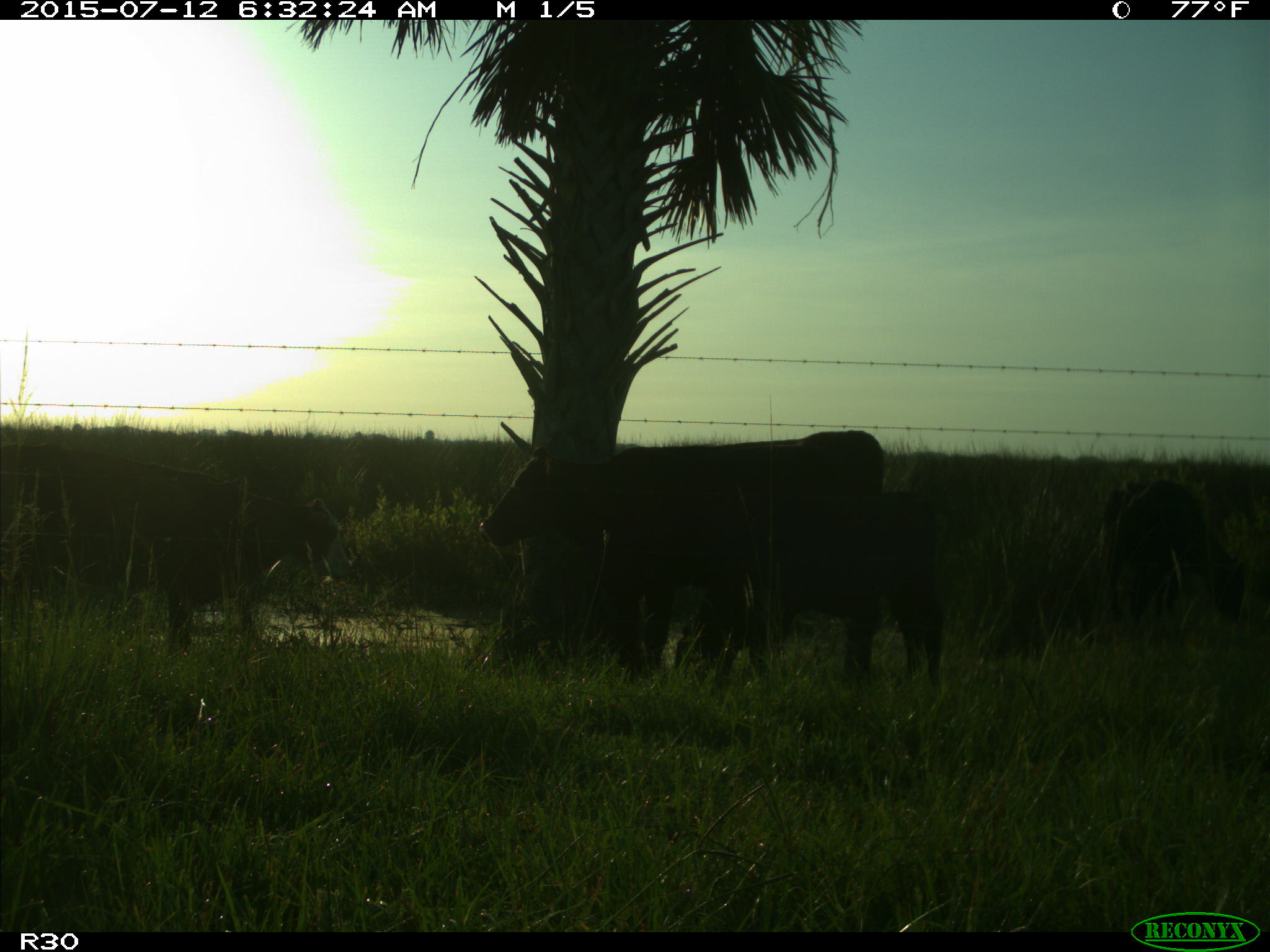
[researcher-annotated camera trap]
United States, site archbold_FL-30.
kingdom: Animalia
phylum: Chordata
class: Mammalia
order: Artiodactyla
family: Bovidae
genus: Bos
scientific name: Bos taurus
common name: domestic cow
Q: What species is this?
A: Bos taurus (domestic cow).